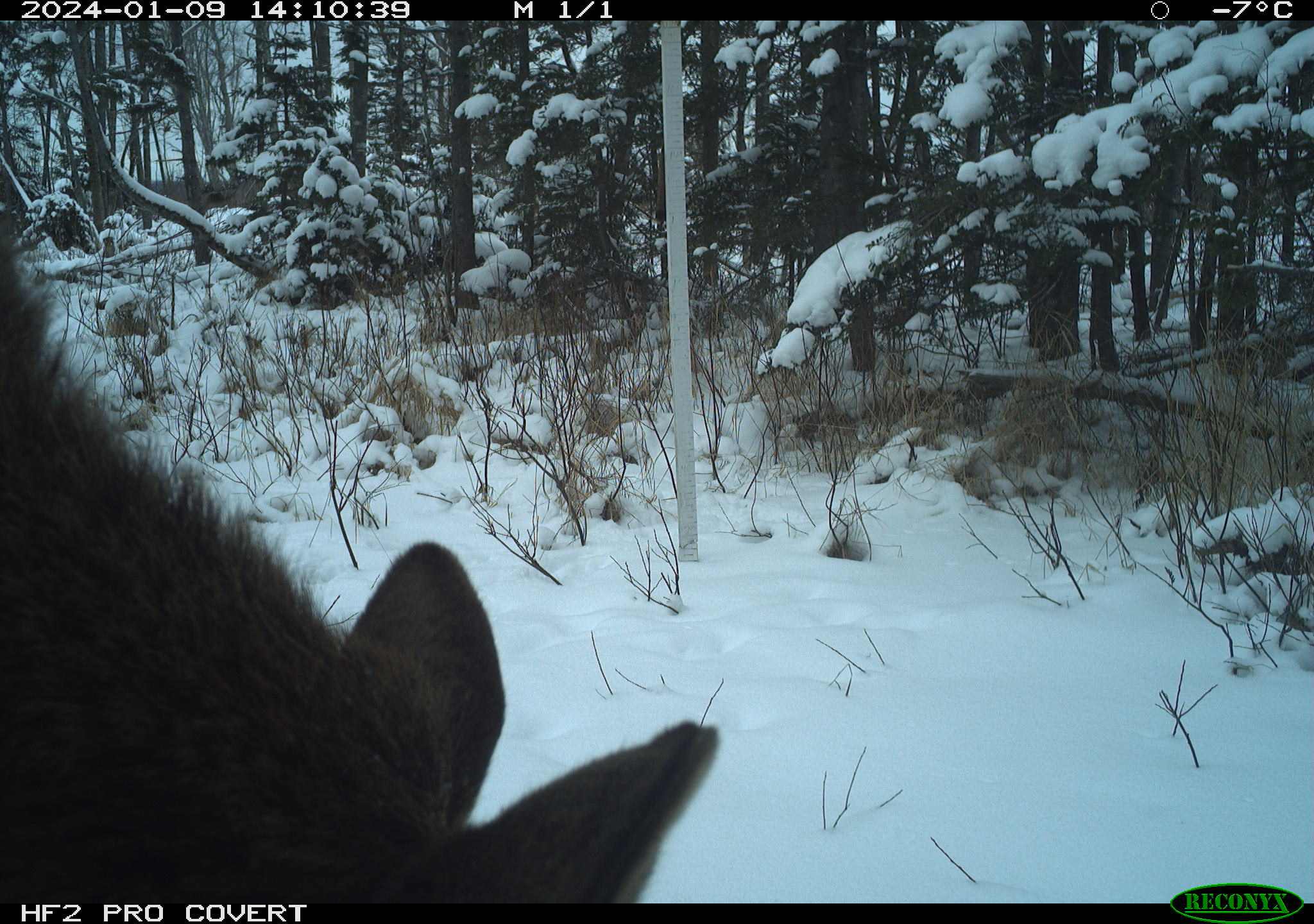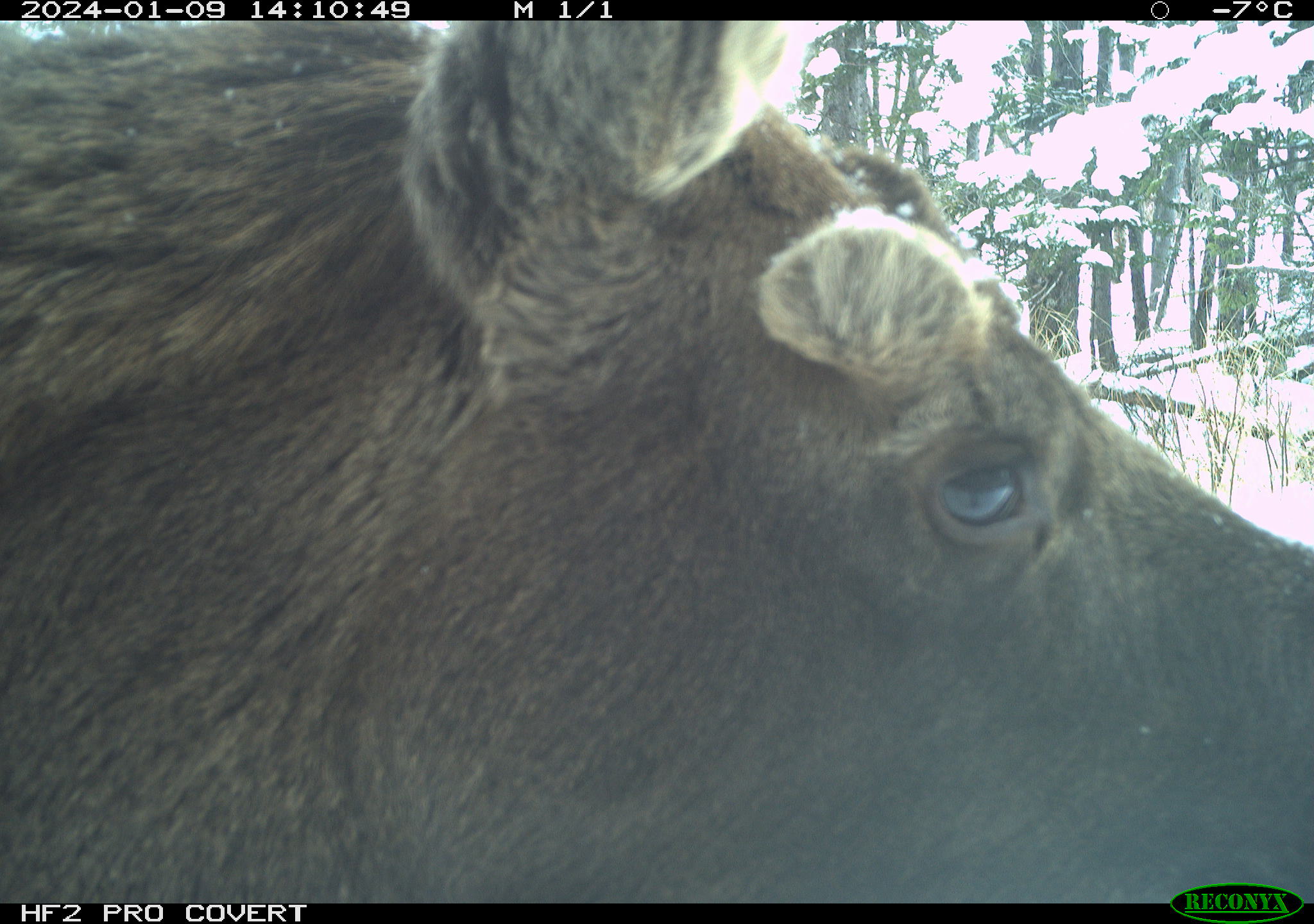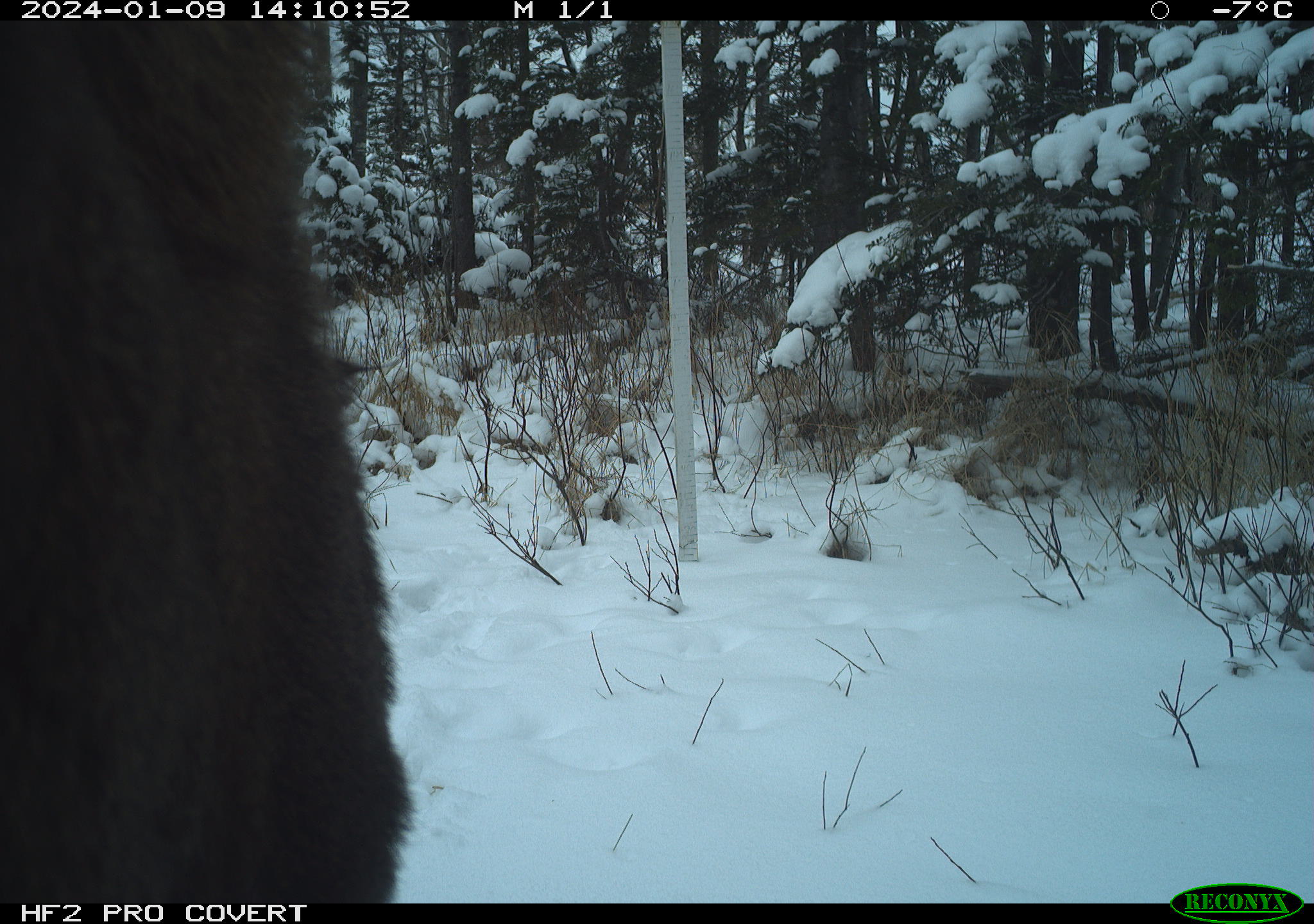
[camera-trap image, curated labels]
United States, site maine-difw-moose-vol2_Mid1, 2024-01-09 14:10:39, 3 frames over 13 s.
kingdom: Animalia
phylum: Chordata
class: Mammalia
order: Artiodactyla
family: Cervidae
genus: Alces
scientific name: Alces alces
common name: moose